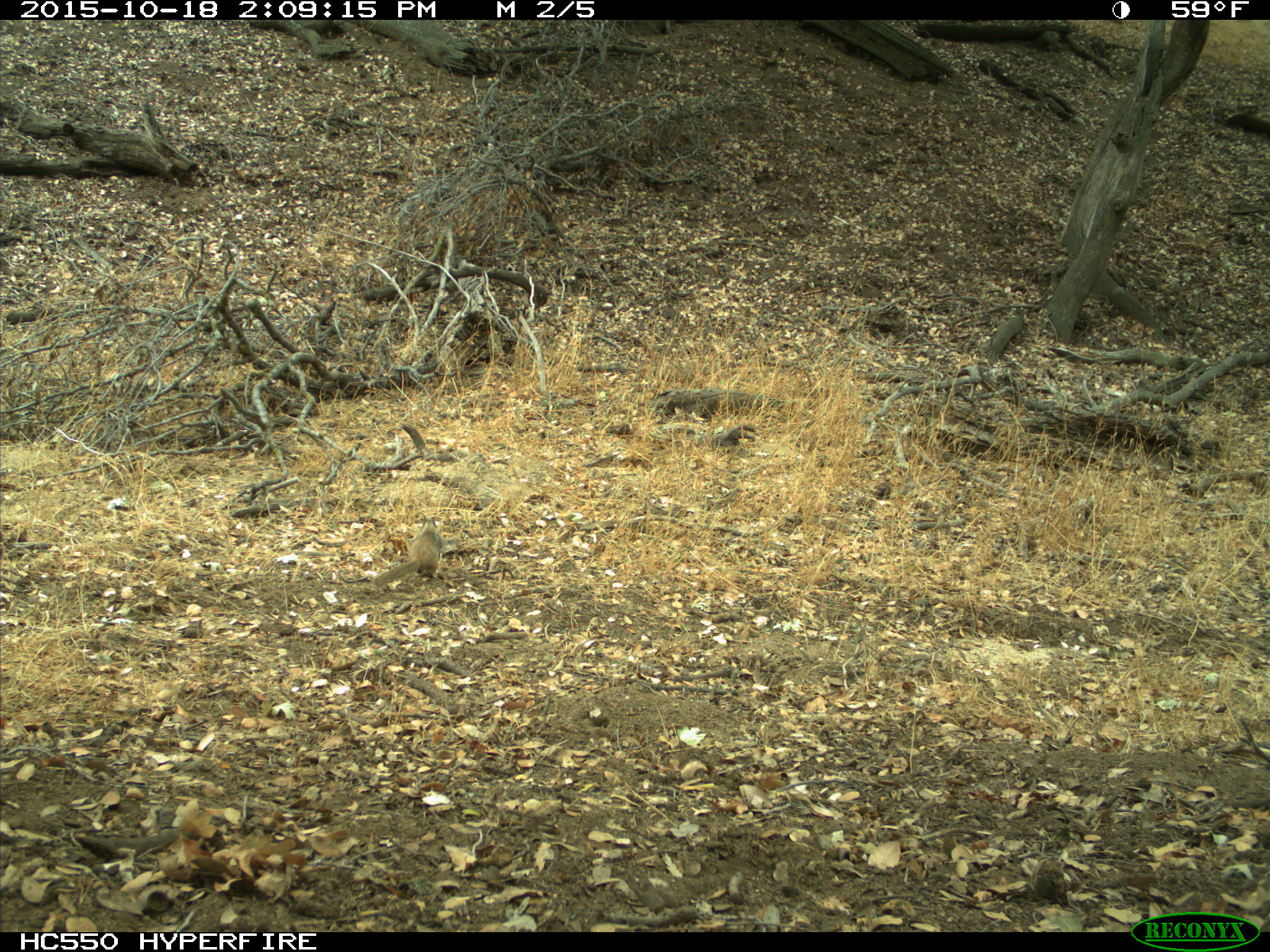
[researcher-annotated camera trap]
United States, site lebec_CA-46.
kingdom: Animalia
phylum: Chordata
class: Mammalia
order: Rodentia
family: Sciuridae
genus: Otospermophilus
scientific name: Otospermophilus beecheyi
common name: california ground squirrel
Otospermophilus beecheyi (california ground squirrel).